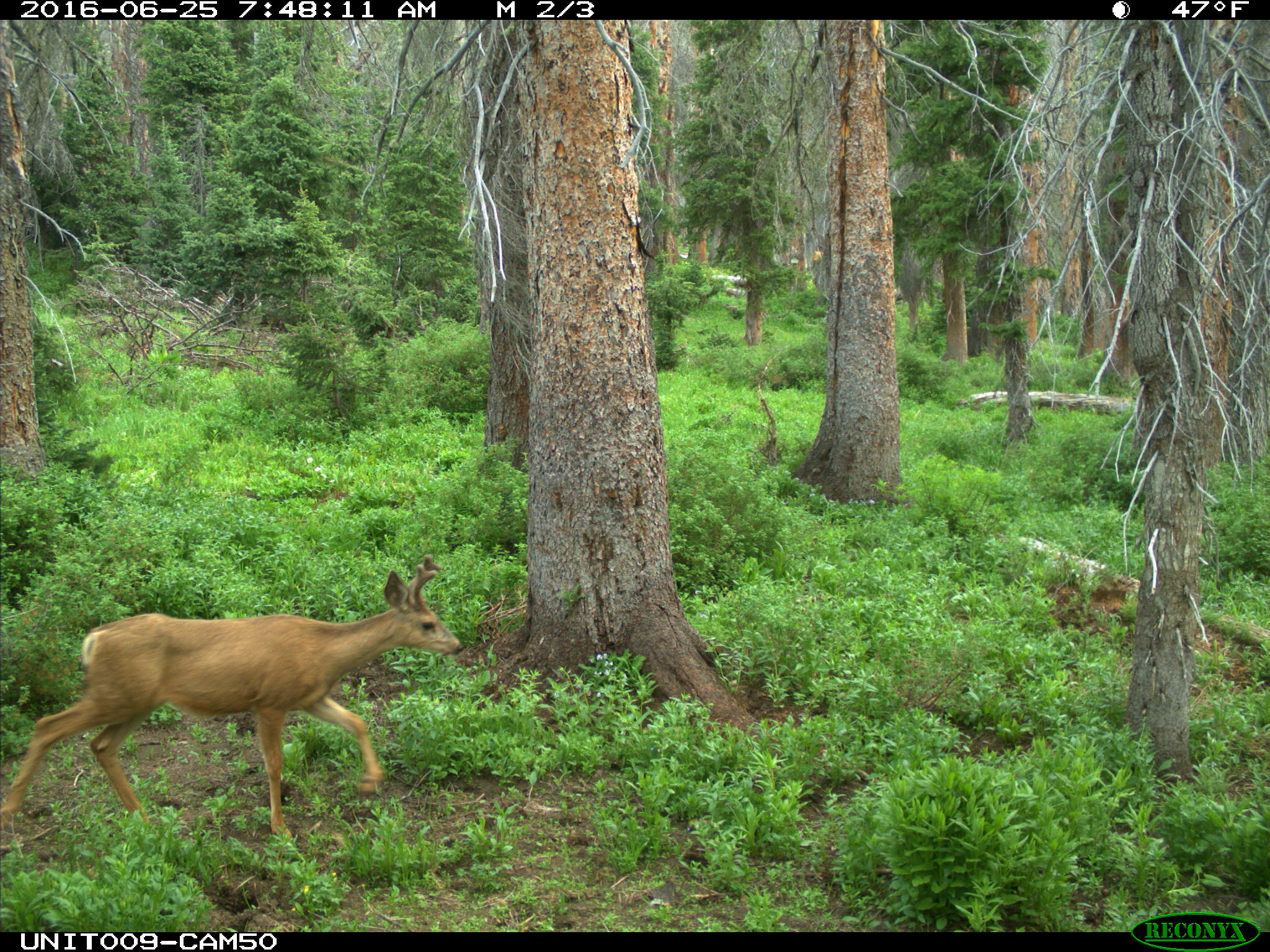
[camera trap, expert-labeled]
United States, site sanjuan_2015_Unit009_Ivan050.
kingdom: Animalia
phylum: Chordata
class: Mammalia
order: Artiodactyla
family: Cervidae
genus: Odocoileus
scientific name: Odocoileus hemionus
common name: mule deer